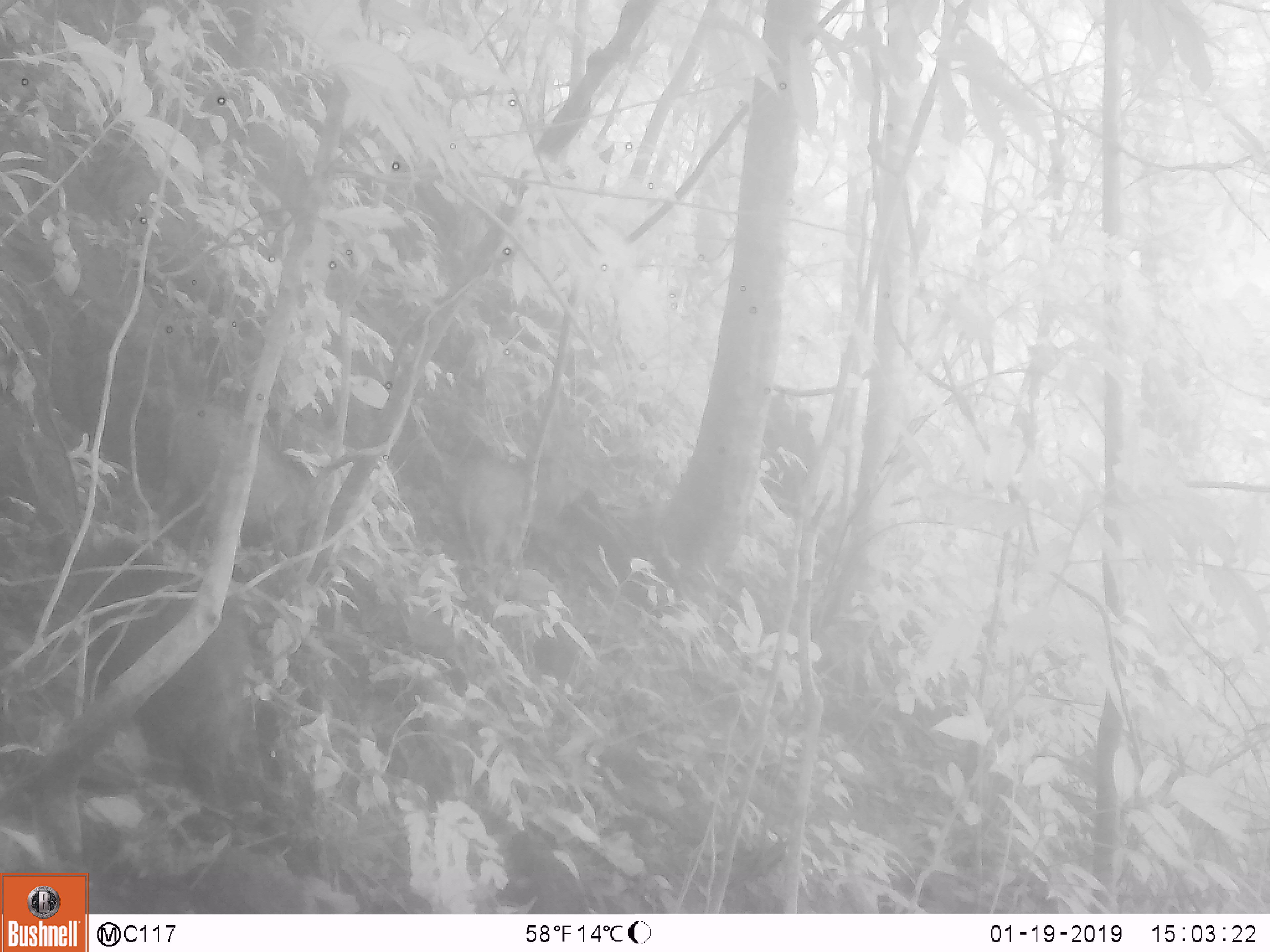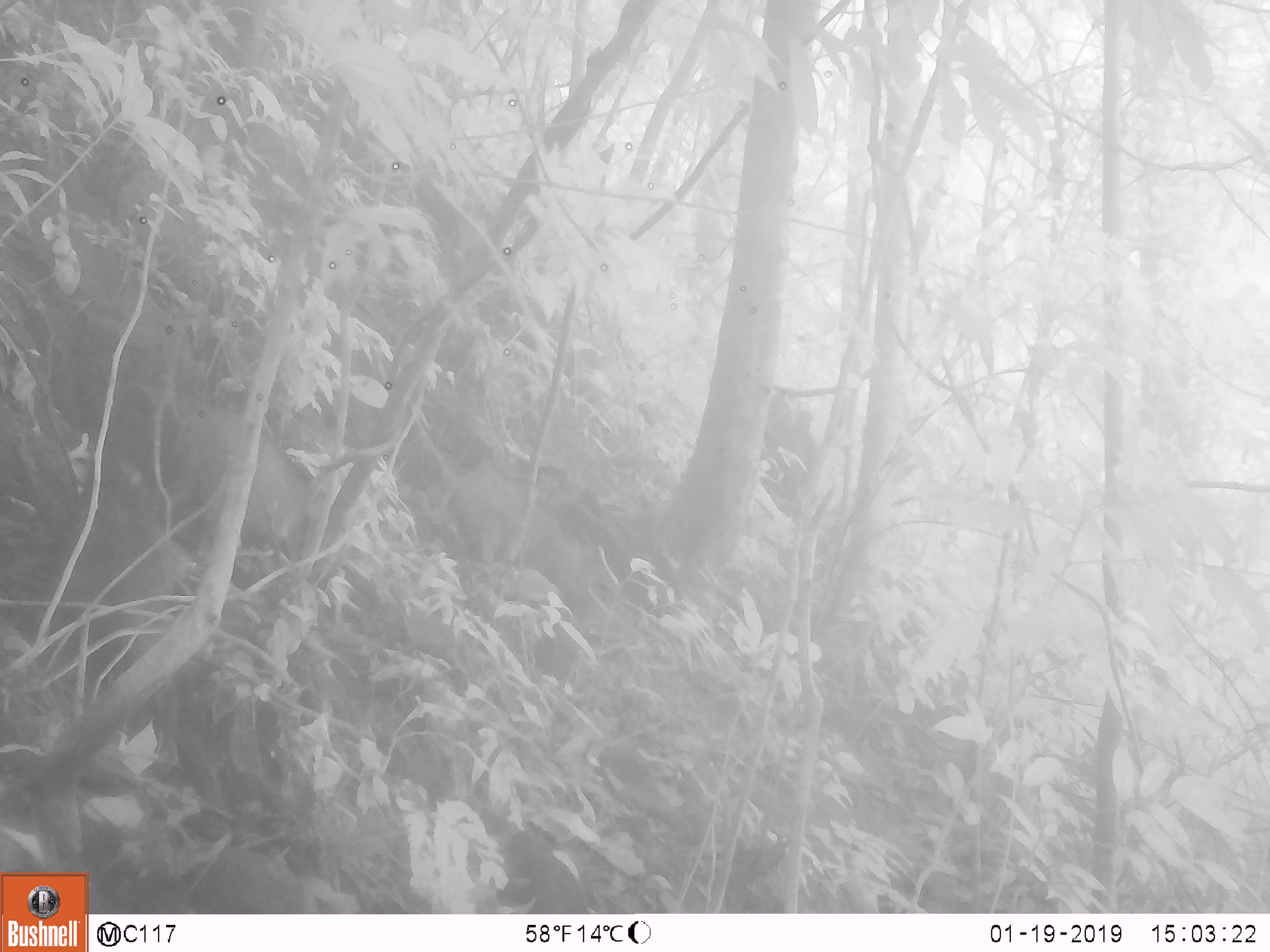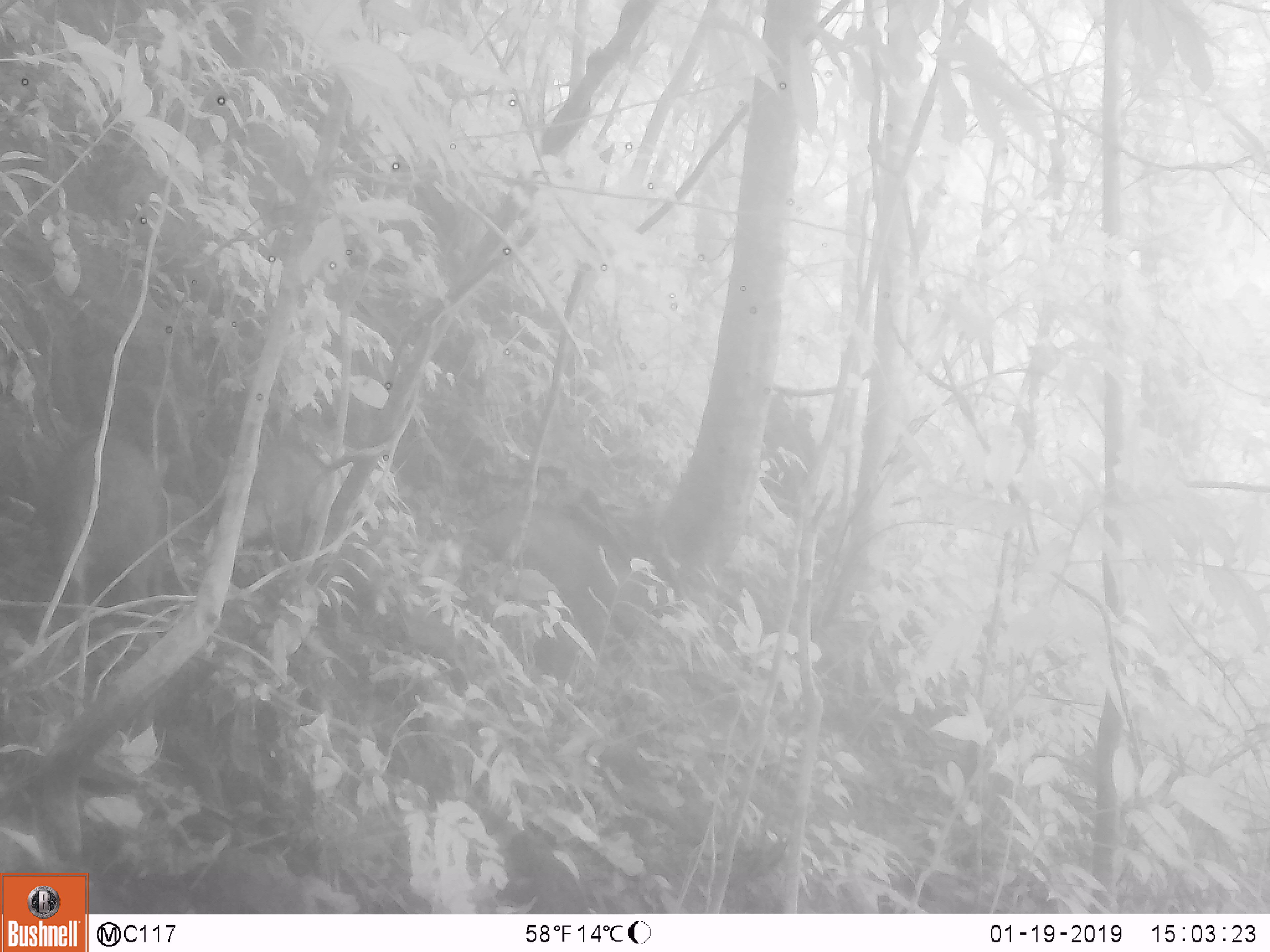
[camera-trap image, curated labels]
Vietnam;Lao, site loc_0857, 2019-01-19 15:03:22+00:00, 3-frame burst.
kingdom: Animalia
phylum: Chordata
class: Mammalia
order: Artiodactyla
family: Suidae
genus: Sus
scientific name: Sus scrofa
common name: eurasian wild pig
Eurasian wild pig (Sus scrofa). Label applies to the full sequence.